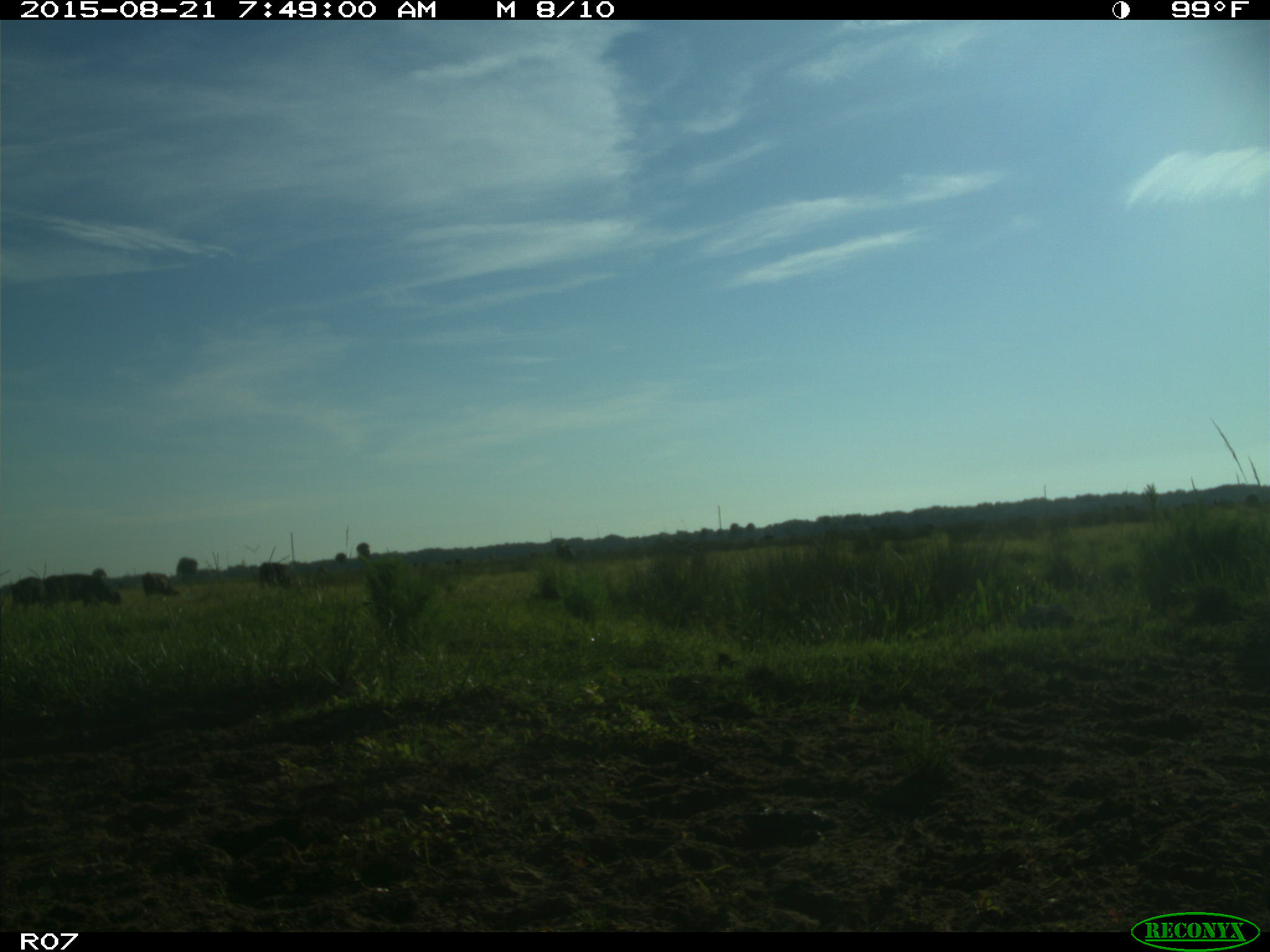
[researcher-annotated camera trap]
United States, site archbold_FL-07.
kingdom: Animalia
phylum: Chordata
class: Mammalia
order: Artiodactyla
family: Bovidae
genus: Bos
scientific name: Bos taurus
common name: domestic cow